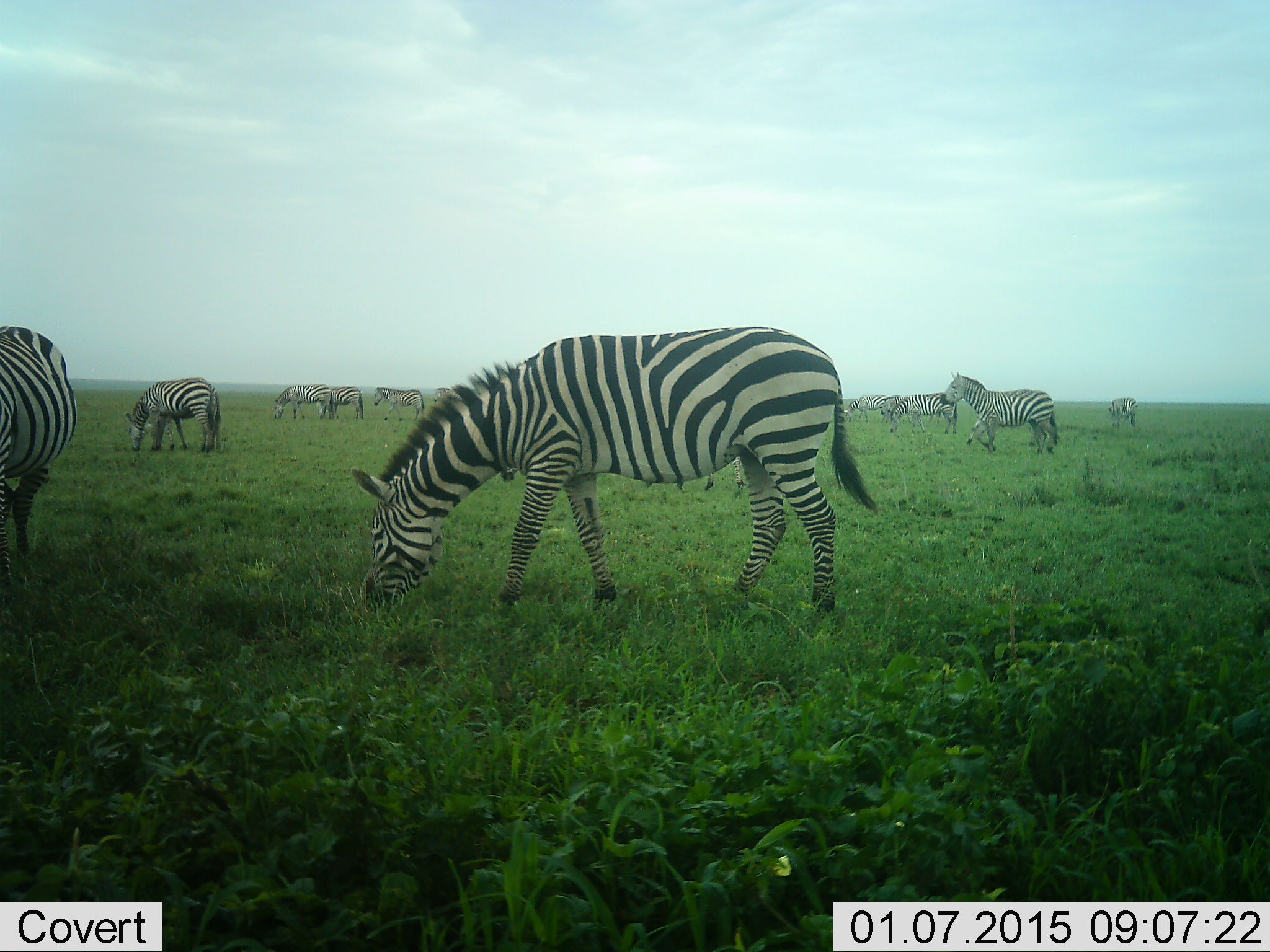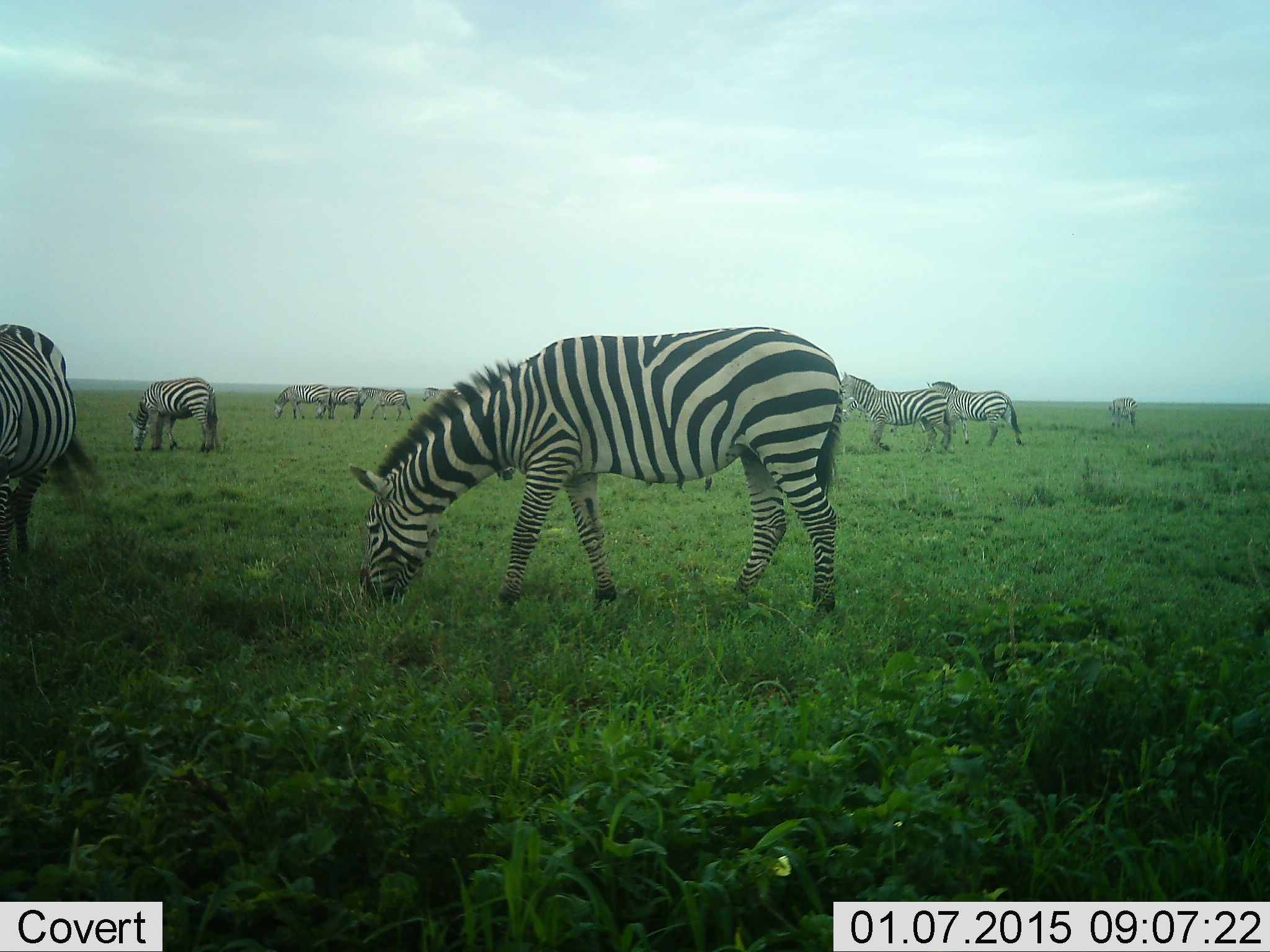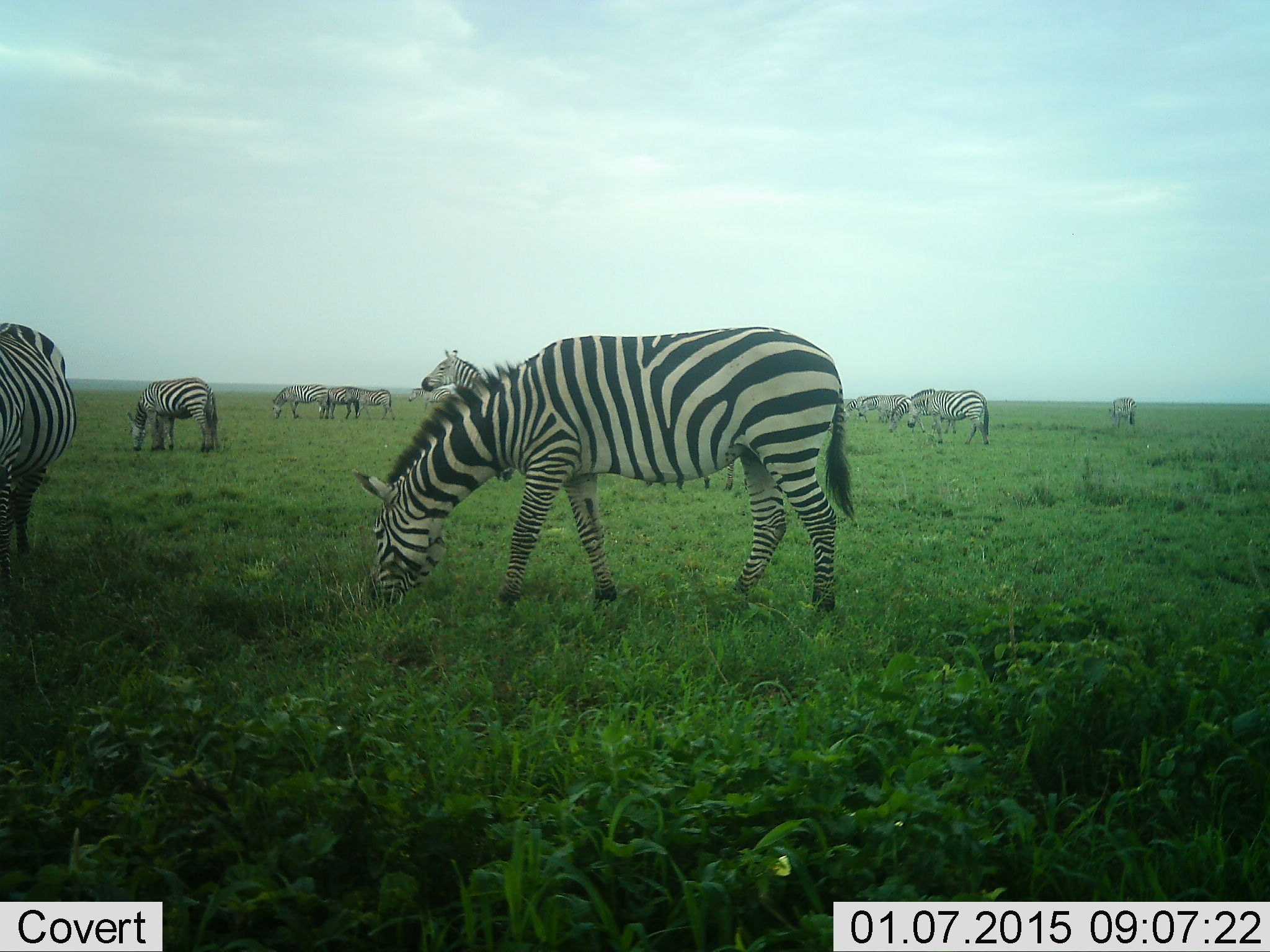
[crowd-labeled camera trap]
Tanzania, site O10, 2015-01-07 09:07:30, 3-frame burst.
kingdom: Animalia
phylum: Chordata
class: Mammalia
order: Perissodactyla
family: Equidae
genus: Equus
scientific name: Equus quagga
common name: plains zebra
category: zebra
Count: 10.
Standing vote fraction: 30%.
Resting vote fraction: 0%.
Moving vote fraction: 30%.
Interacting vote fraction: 0%.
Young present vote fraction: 0%.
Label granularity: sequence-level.